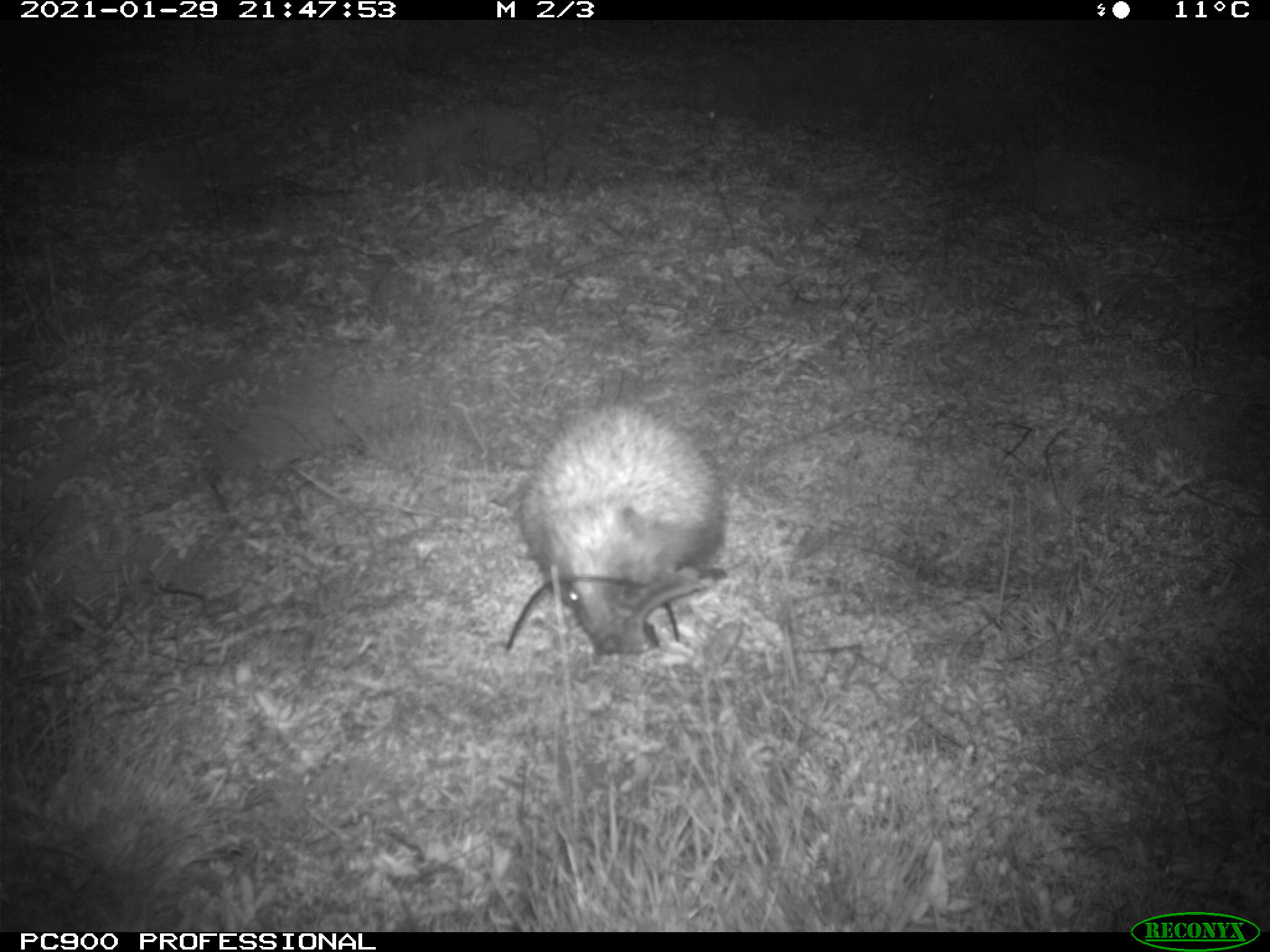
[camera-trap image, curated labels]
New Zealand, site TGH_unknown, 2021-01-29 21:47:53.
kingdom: Animalia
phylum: Chordata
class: Mammalia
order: Eulipotyphla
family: Erinaceidae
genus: Erinaceus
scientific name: Erinaceus europaeus europaeus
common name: european hedgehog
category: hedgehog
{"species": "hedgehog (european hedgehog) (Erinaceus europaeus europaeus)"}